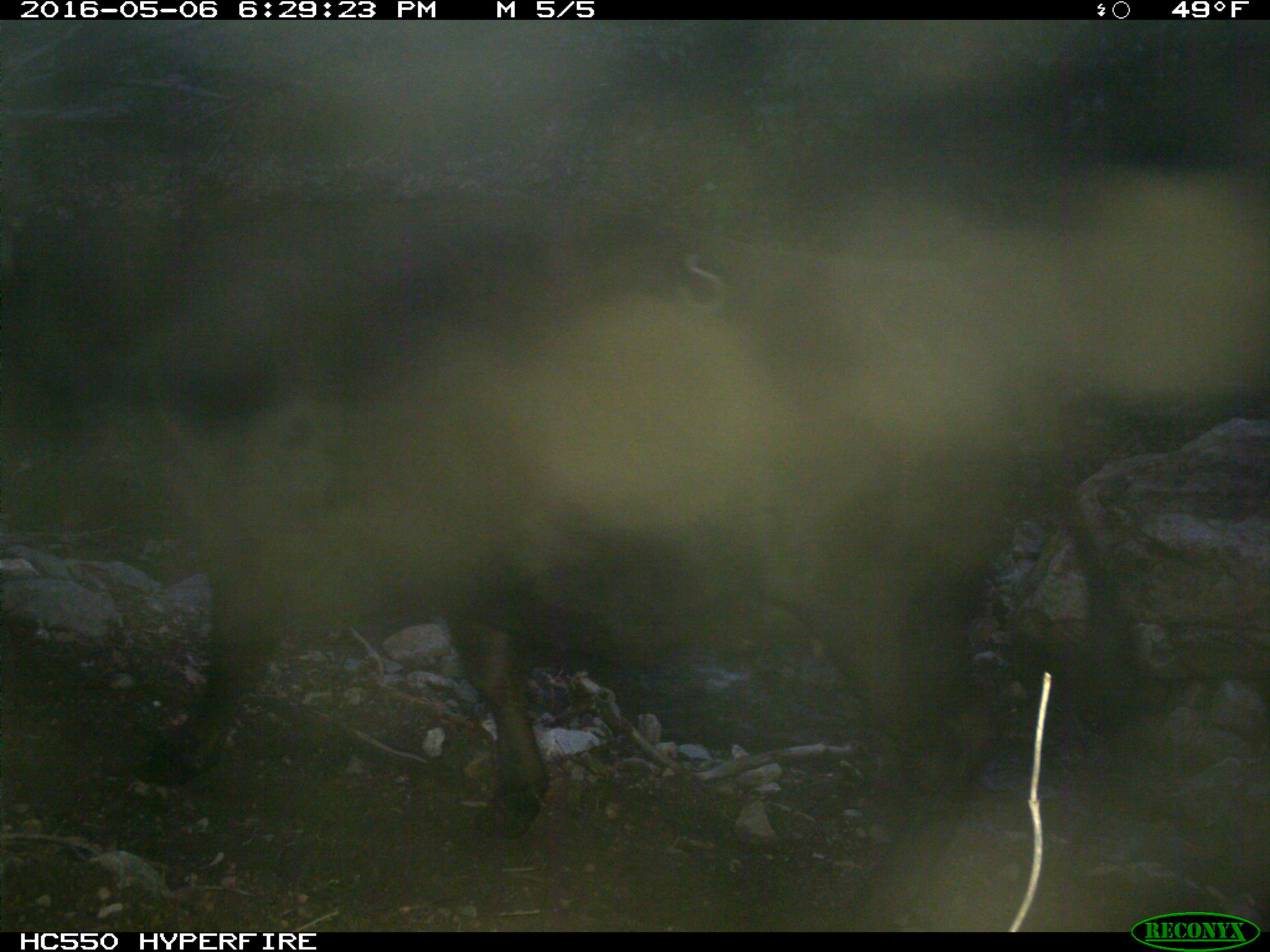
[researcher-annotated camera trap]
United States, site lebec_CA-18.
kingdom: Animalia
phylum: Chordata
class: Mammalia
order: Artiodactyla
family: Bovidae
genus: Bos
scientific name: Bos taurus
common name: domestic cow